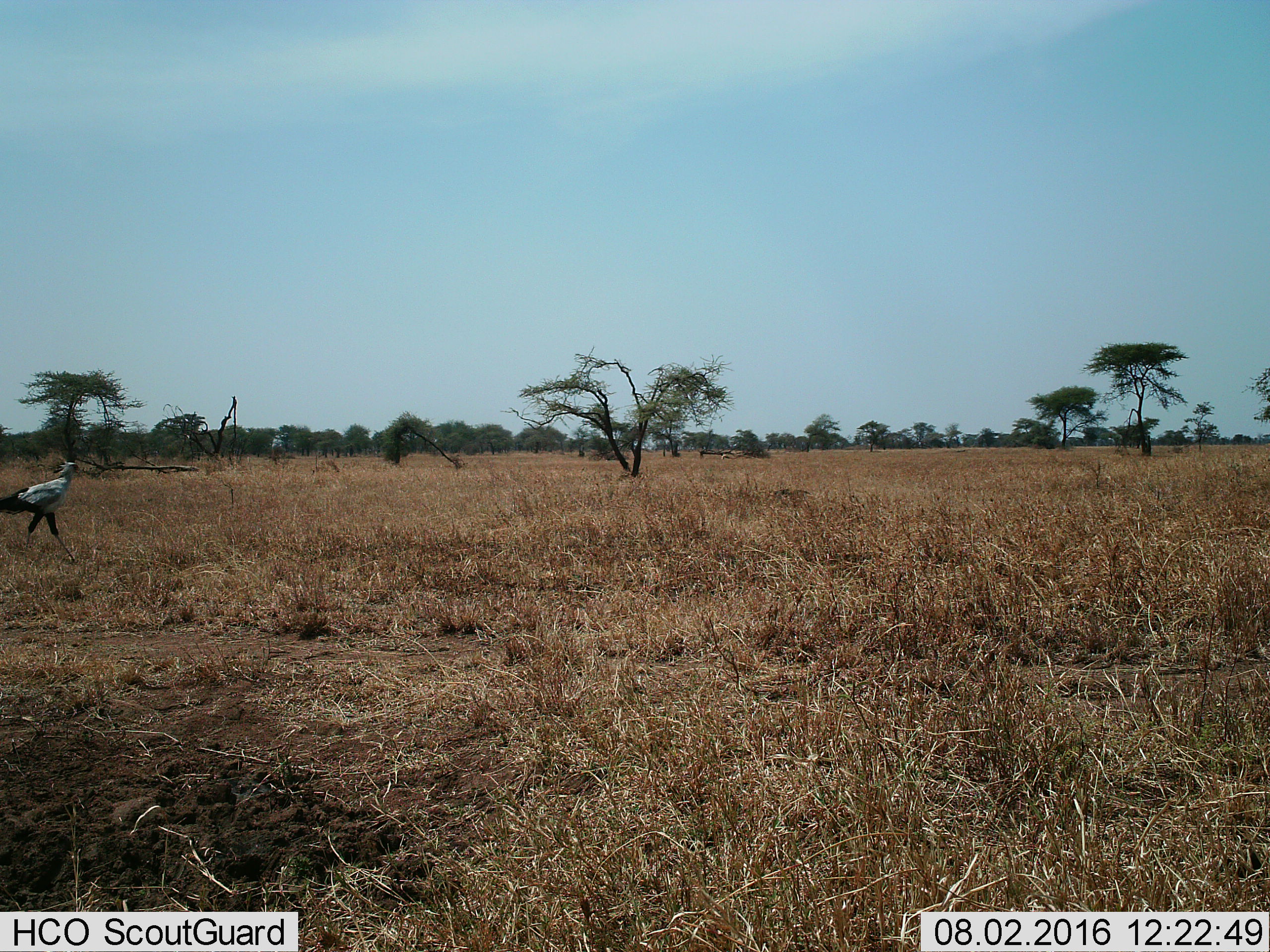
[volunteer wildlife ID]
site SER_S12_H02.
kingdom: Animalia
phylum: Chordata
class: Aves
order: Accipitriformes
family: Sagittariidae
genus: Sagittarius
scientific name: Sagittarius serpentarius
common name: secretarybird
Secretarybird (Sagittarius serpentarius), count 1. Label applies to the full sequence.